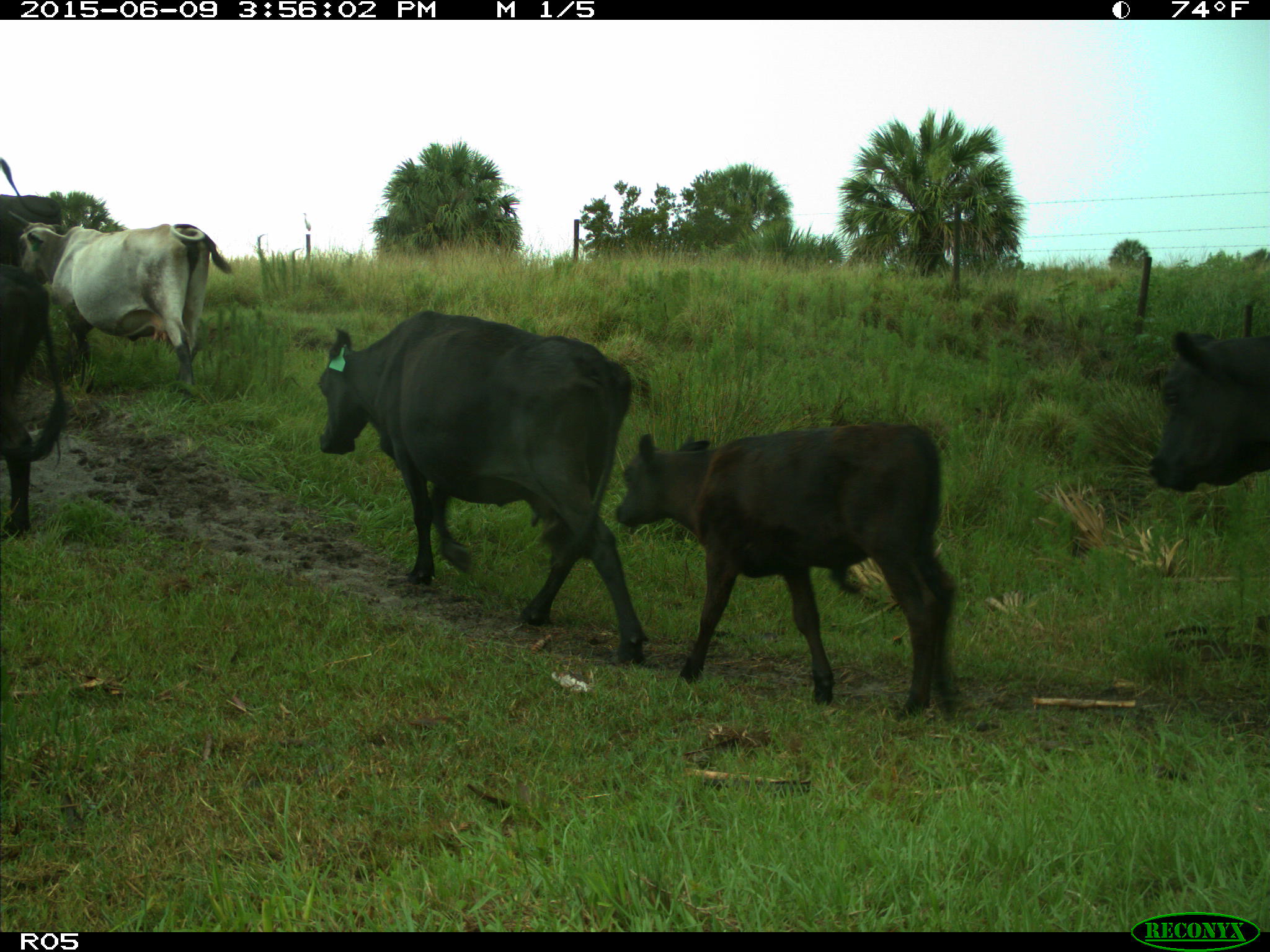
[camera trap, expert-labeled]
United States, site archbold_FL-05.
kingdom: Animalia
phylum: Chordata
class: Mammalia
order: Artiodactyla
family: Bovidae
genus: Bos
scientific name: Bos taurus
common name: domestic cow